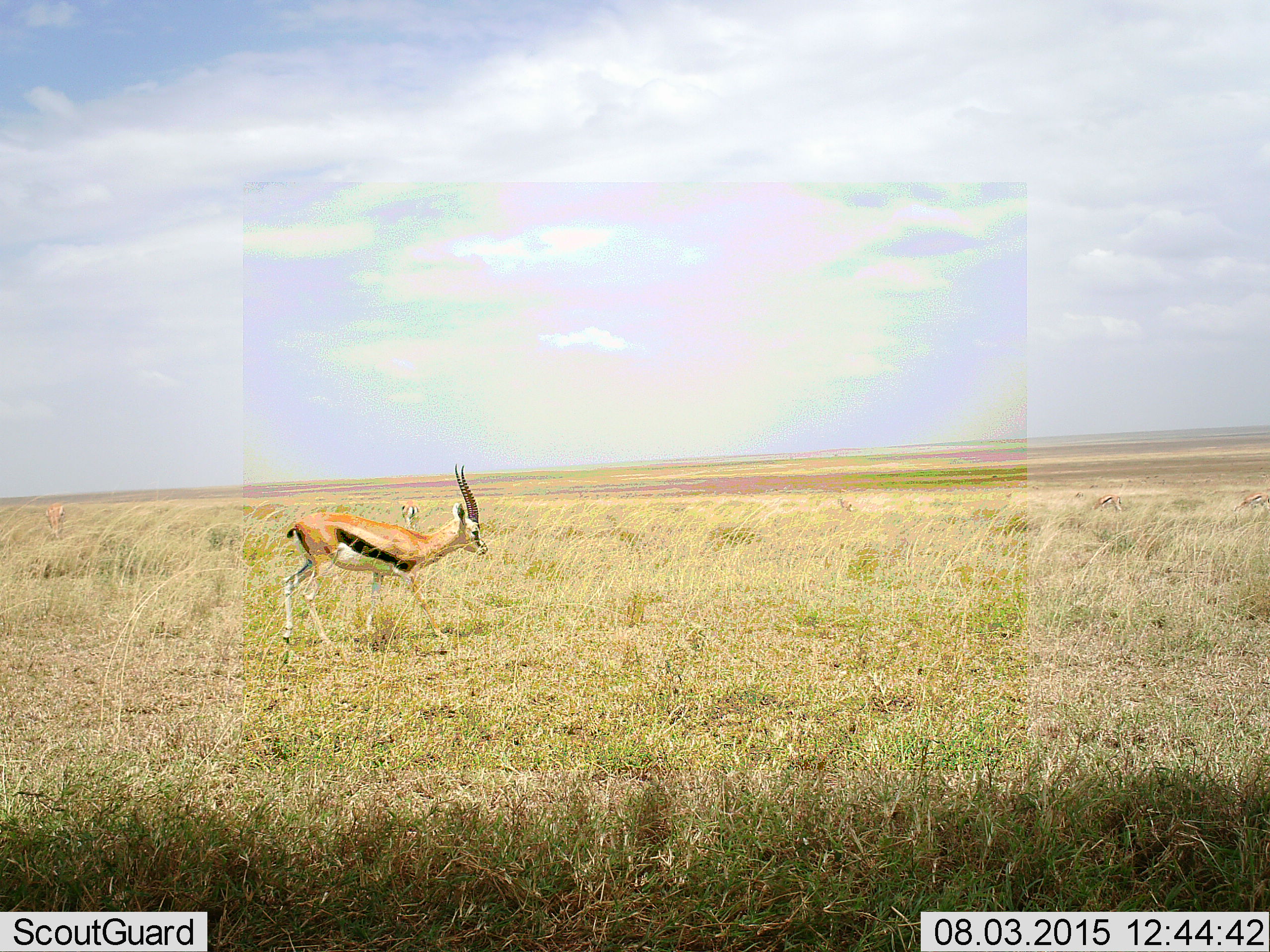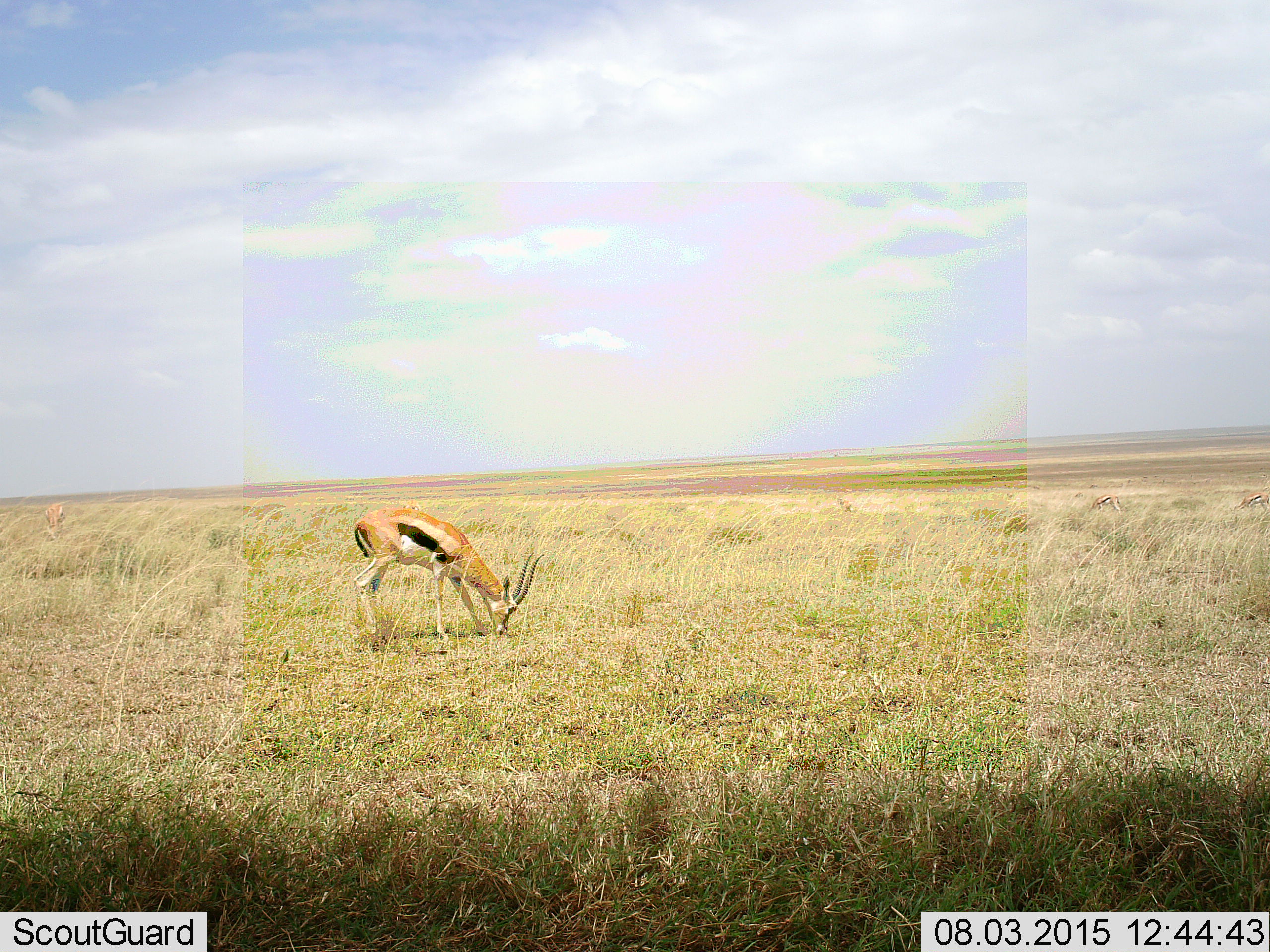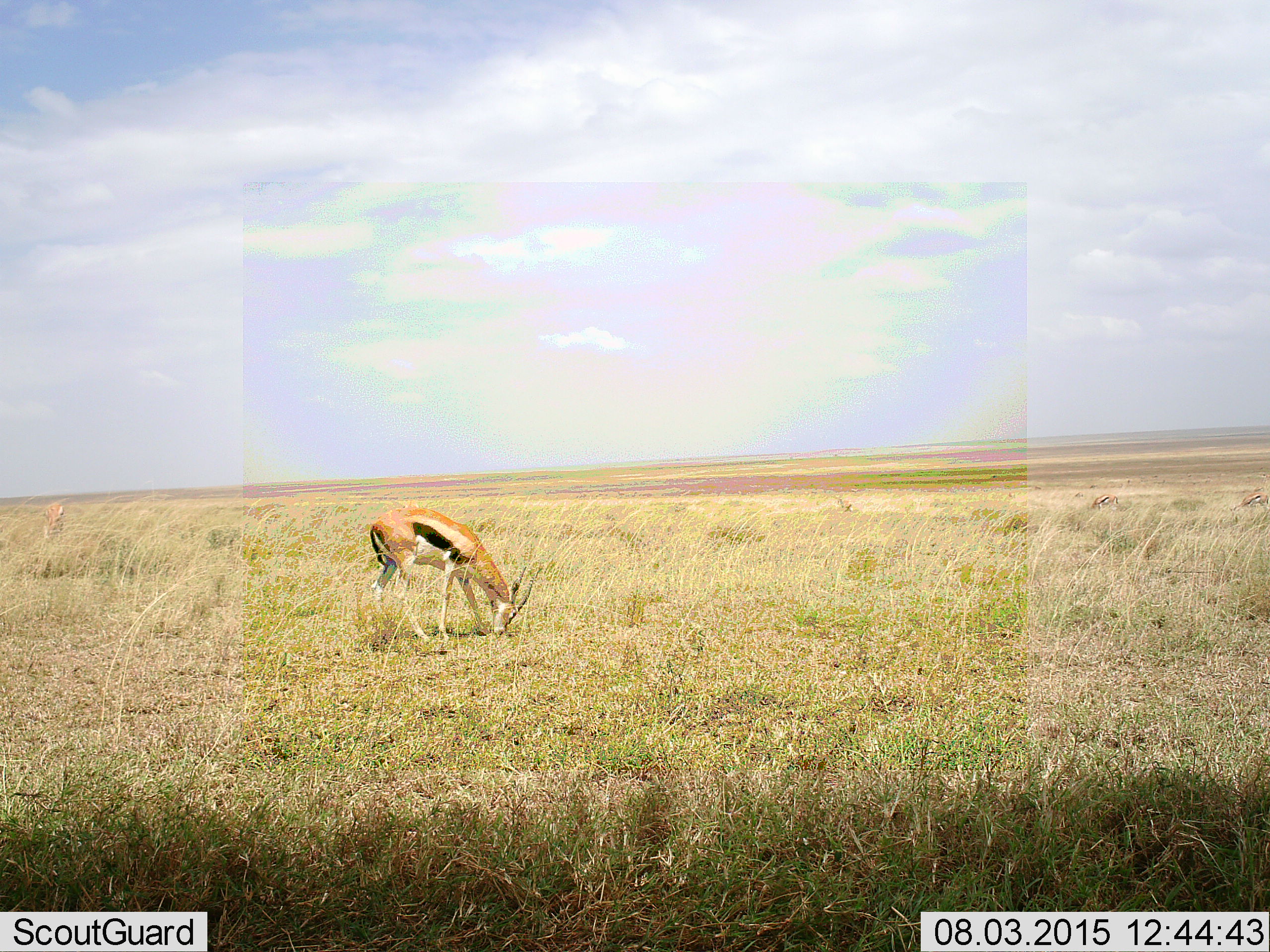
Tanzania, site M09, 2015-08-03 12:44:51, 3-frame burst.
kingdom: Animalia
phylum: Chordata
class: Mammalia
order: Artiodactyla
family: Bovidae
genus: Eudorcas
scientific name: Eudorcas thomsonii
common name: thomson's gazelle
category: gazellethomsons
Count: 3.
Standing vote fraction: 50%.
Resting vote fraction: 0%.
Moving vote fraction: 30%.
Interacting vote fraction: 0%.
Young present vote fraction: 10%.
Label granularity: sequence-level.